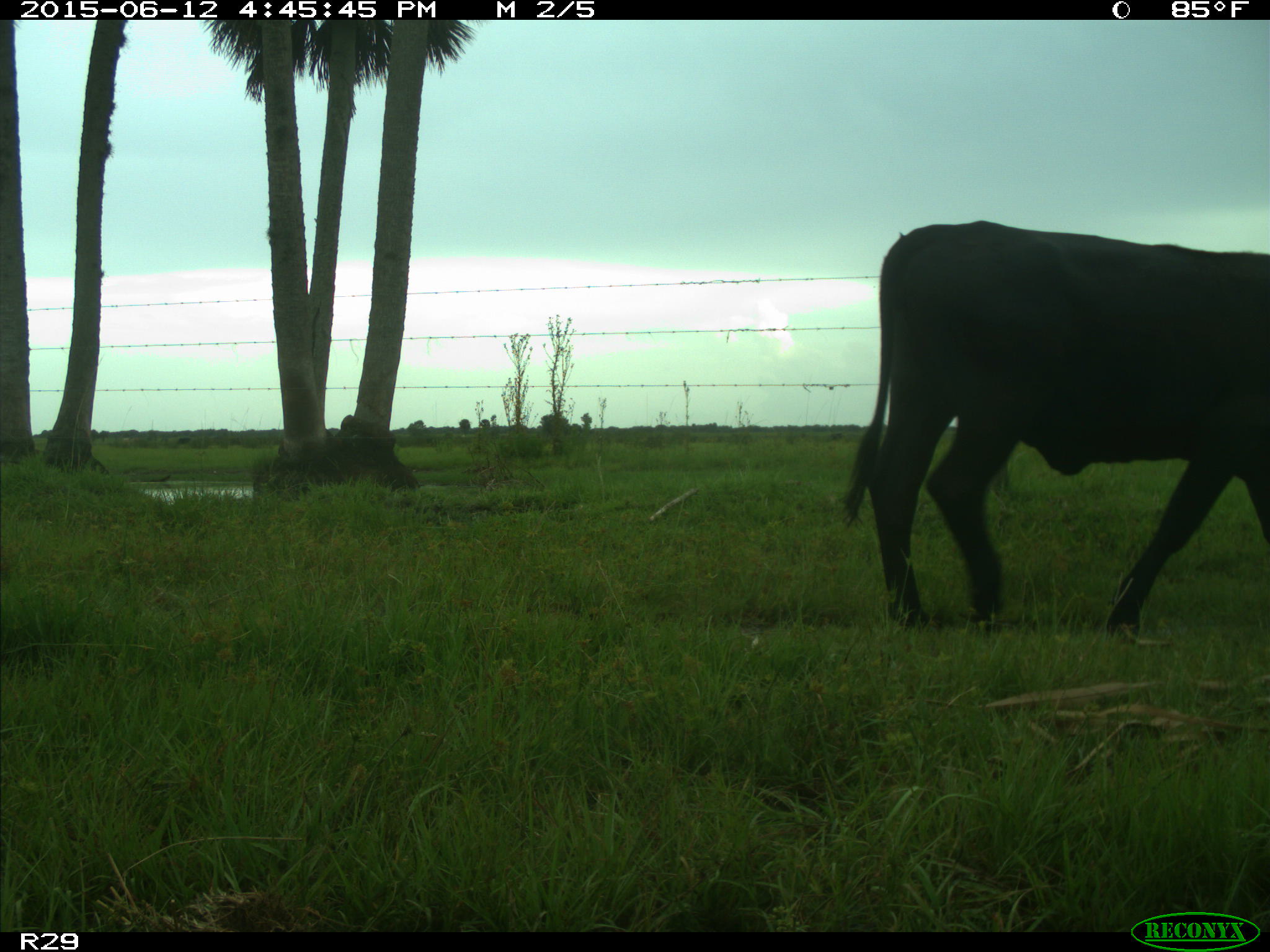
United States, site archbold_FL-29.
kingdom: Animalia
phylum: Chordata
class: Mammalia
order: Artiodactyla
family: Bovidae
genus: Bos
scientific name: Bos taurus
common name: domestic cow